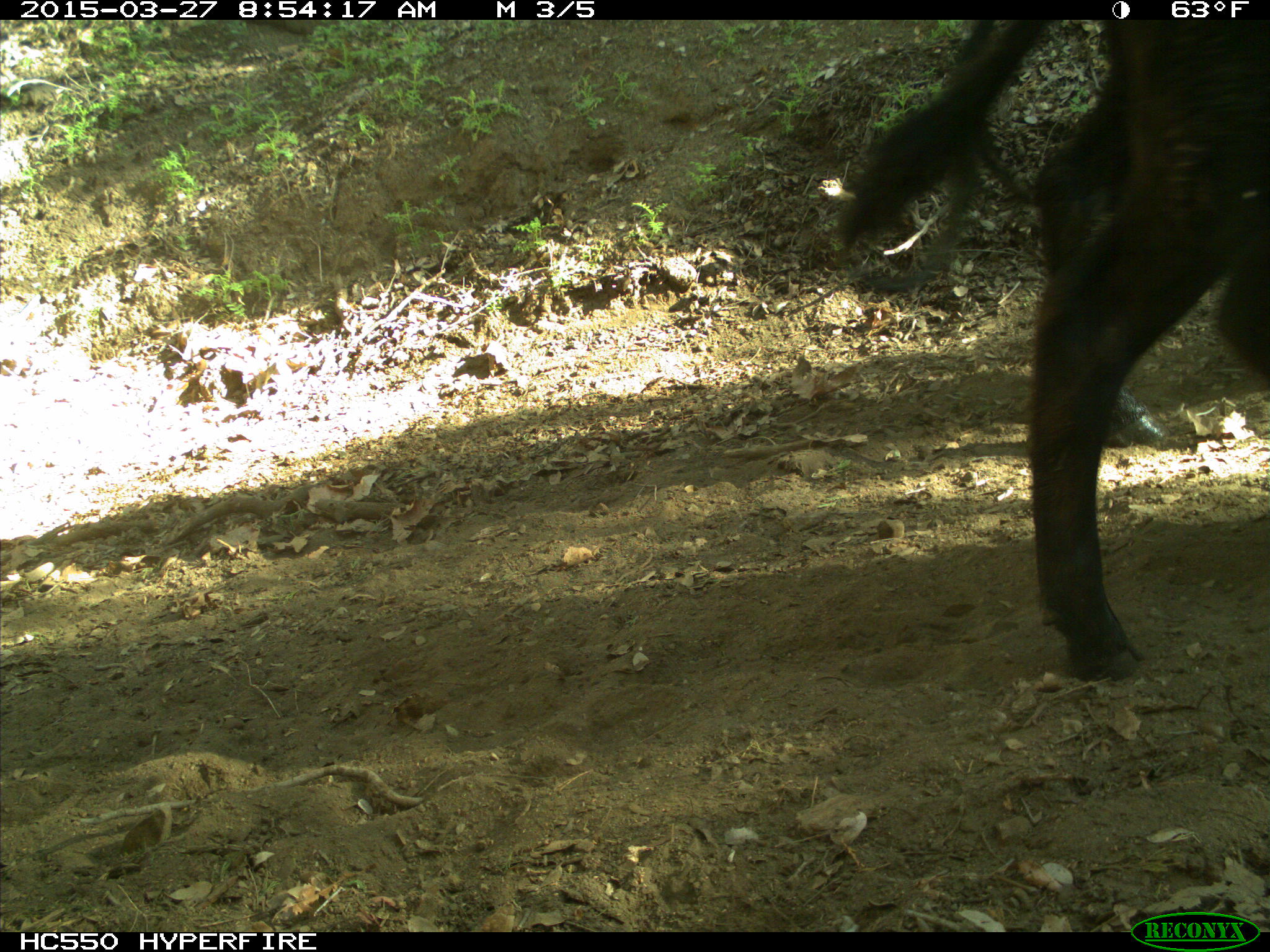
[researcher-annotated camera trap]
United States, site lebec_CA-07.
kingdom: Animalia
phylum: Chordata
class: Mammalia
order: Artiodactyla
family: Bovidae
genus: Bos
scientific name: Bos taurus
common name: domestic cow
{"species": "Bos taurus (domestic cow)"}